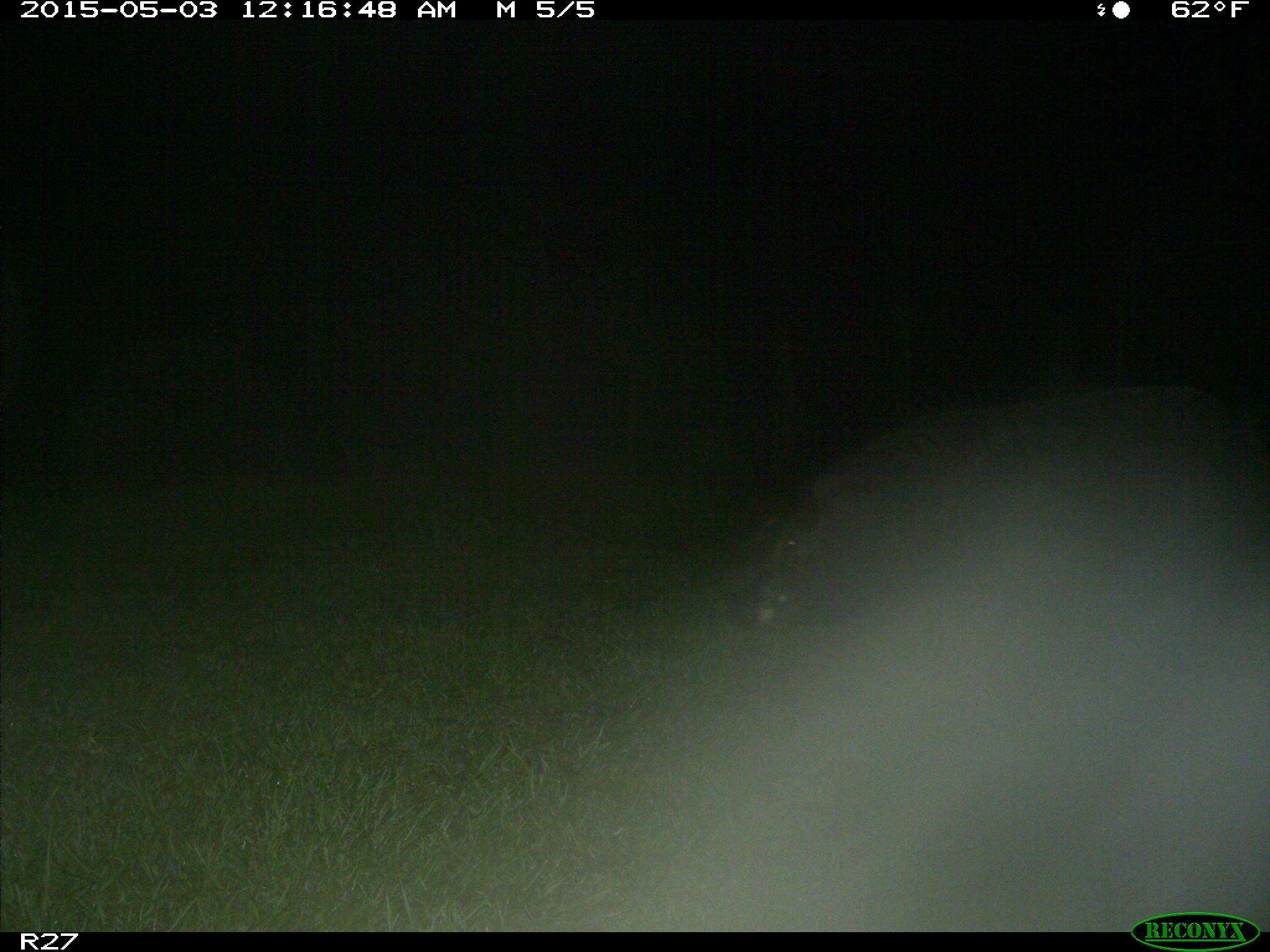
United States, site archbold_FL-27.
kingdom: Animalia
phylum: Chordata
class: Mammalia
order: Artiodactyla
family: Suidae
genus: Sus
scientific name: Sus scrofa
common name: wild boar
Sus scrofa (wild boar).